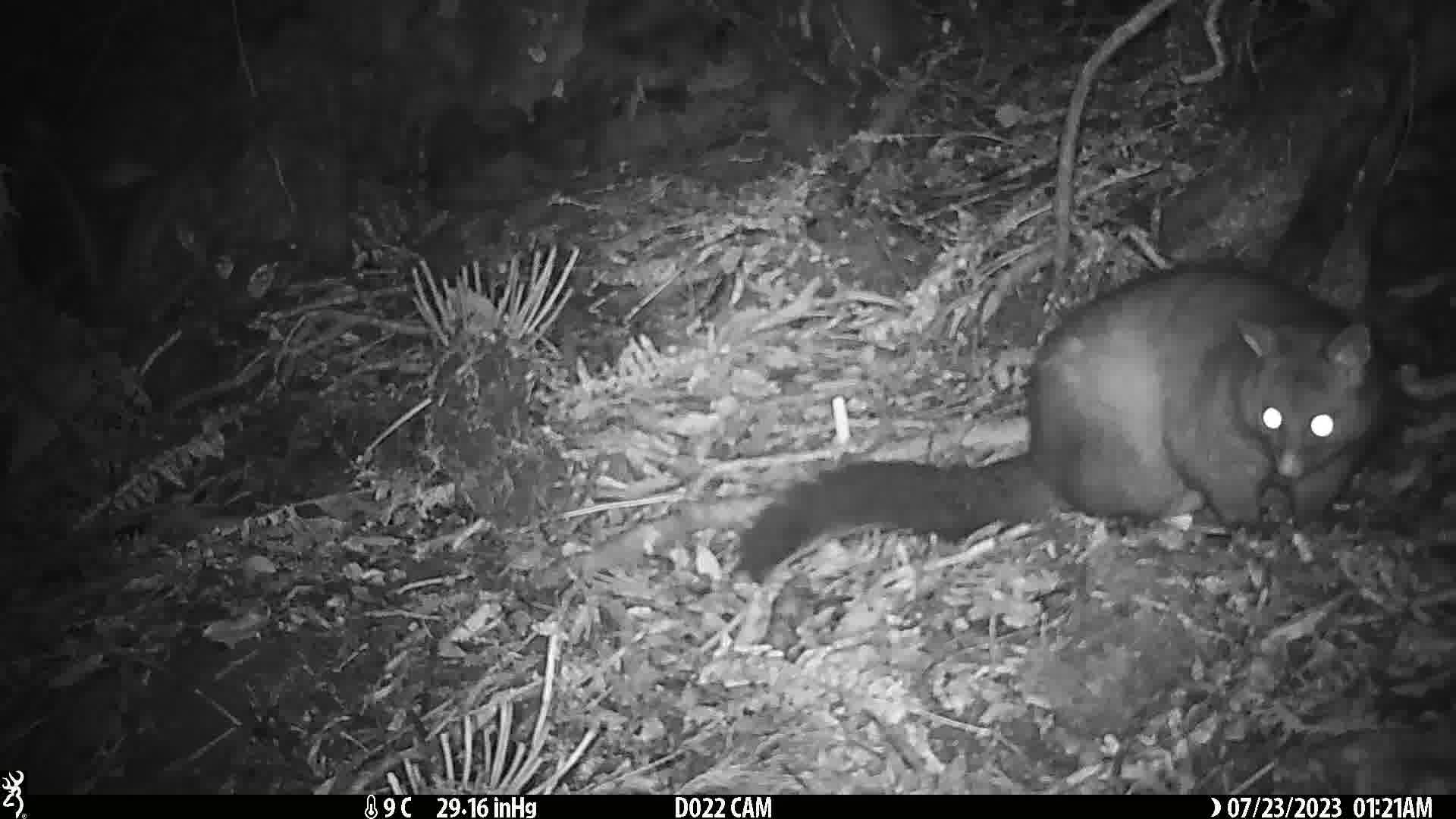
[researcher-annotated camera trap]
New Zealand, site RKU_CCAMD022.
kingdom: Animalia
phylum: Chordata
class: Mammalia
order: Diprotodontia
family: Phalangeridae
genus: Trichosurus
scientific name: Trichosurus vulpecula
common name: common brushtail possum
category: possum